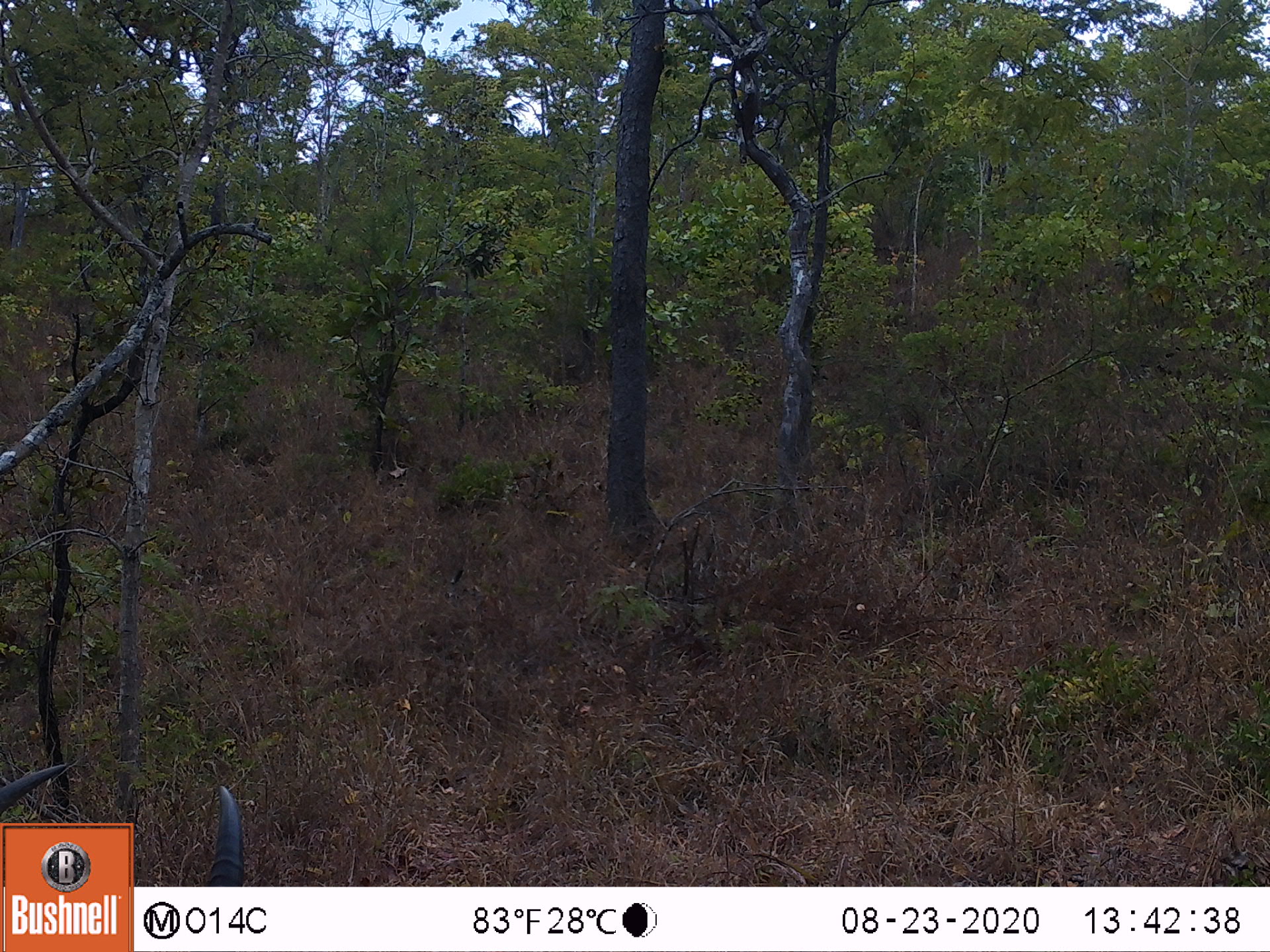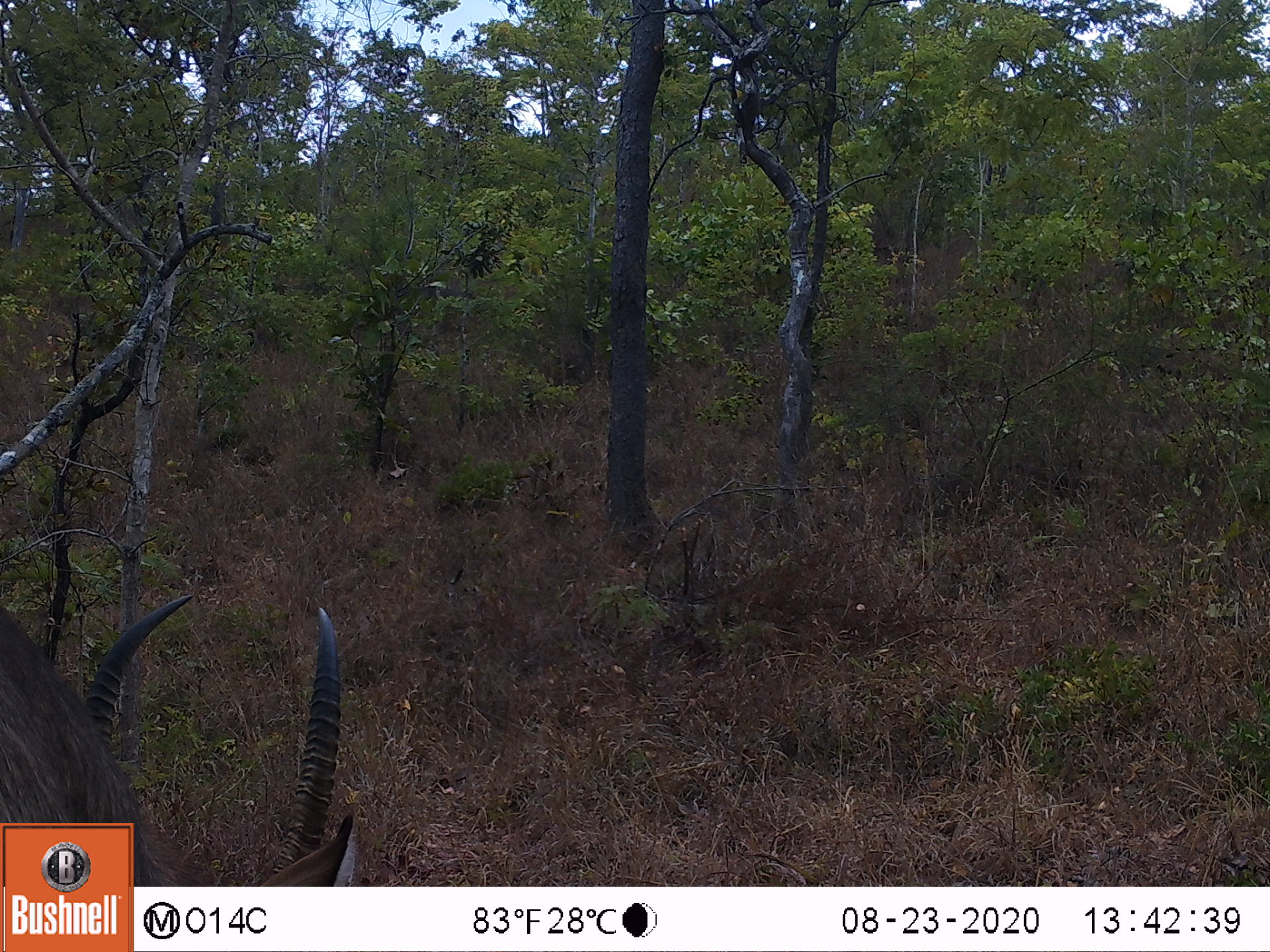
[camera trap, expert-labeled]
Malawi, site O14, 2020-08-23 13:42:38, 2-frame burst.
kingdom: Animalia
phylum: Chordata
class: Mammalia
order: Artiodactyla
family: Bovidae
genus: Kobus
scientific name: Kobus ellipsiprymnus ellipsiprymnus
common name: common waterbuck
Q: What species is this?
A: Common waterbuck (Kobus ellipsiprymnus ellipsiprymnus).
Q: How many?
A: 1.